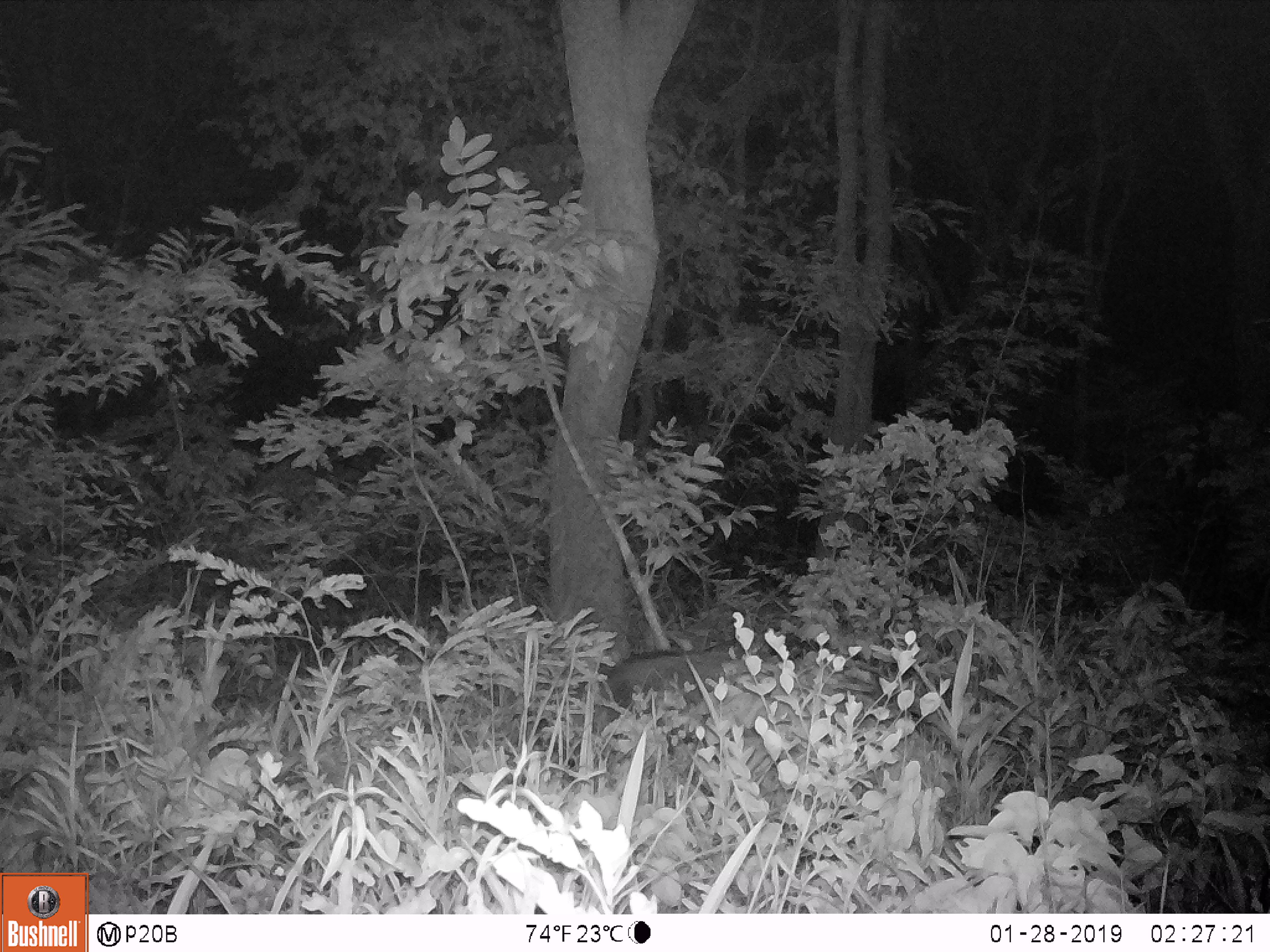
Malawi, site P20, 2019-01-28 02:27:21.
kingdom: Animalia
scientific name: Animalia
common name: other animal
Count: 1.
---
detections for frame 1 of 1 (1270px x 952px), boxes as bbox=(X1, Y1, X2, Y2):
other animal: bbox=(590, 640, 793, 767)